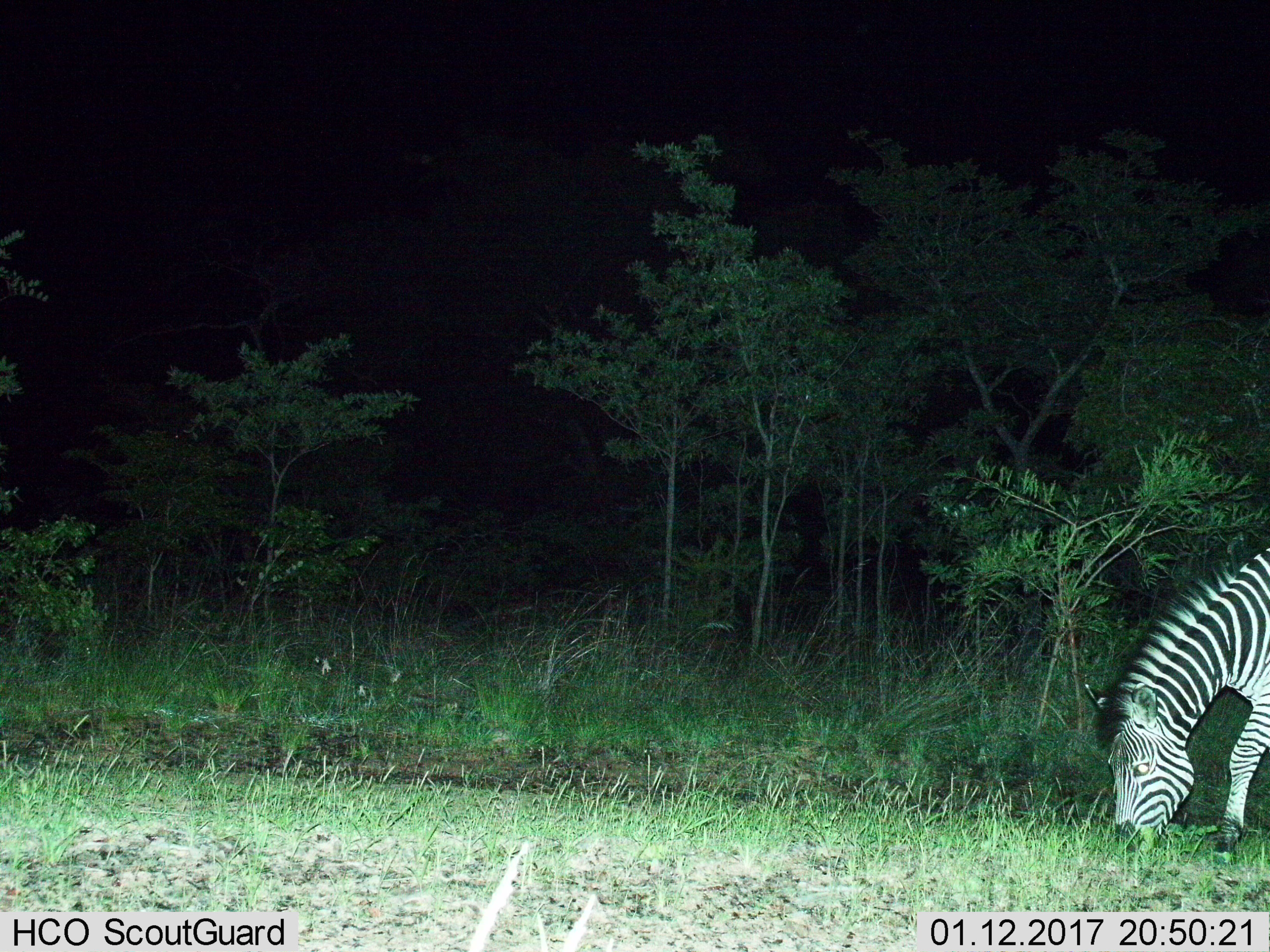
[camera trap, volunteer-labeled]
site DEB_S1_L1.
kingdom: Animalia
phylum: Chordata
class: Mammalia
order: Perissodactyla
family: Equidae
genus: Equus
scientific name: Equus quagga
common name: plains zebra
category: zebraplains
Zebraplains (plains zebra) (Equus quagga), count 1. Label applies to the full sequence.